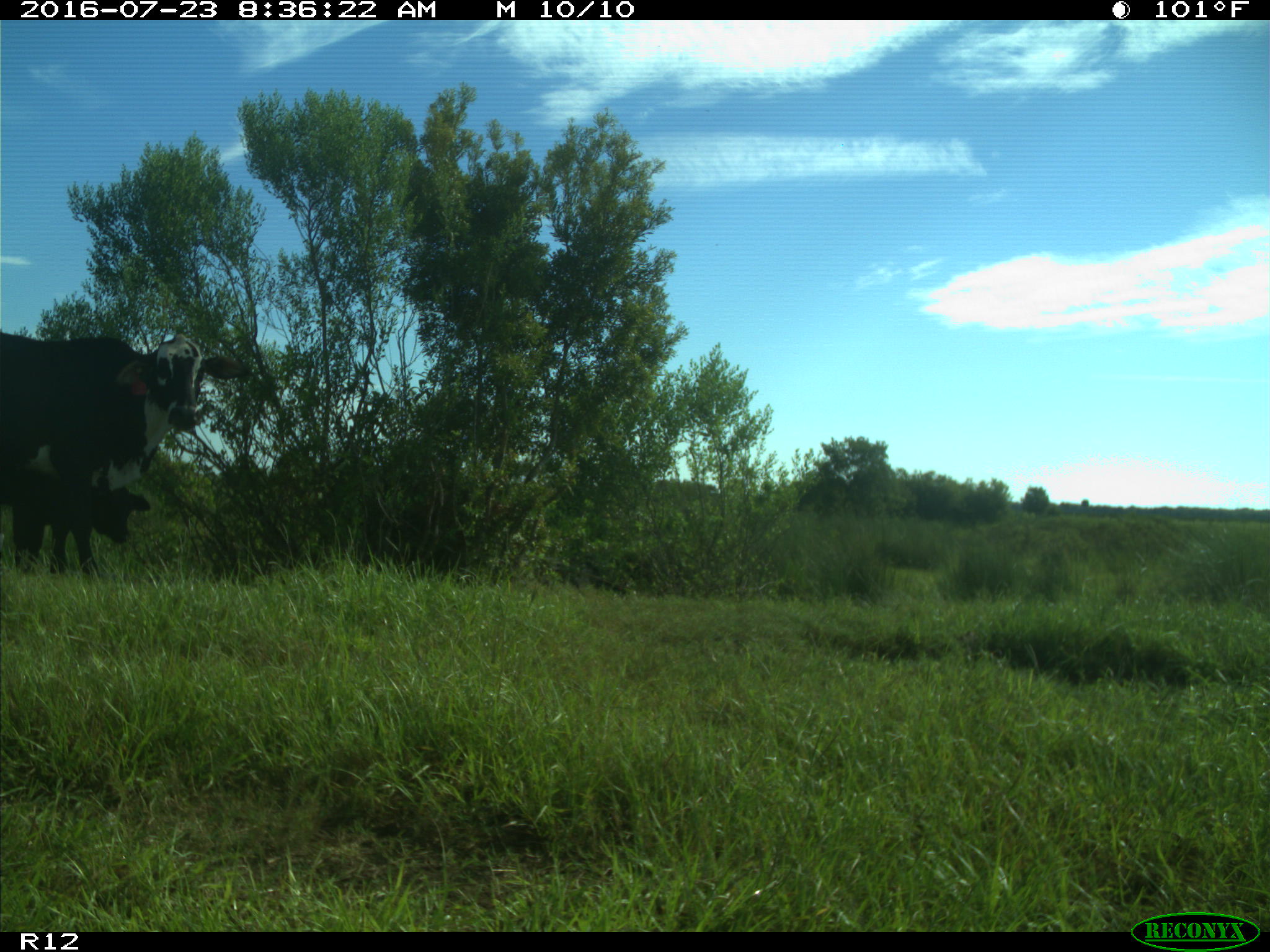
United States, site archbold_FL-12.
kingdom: Animalia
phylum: Chordata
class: Mammalia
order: Artiodactyla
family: Bovidae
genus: Bos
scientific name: Bos taurus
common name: domestic cow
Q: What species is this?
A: Bos taurus (domestic cow).